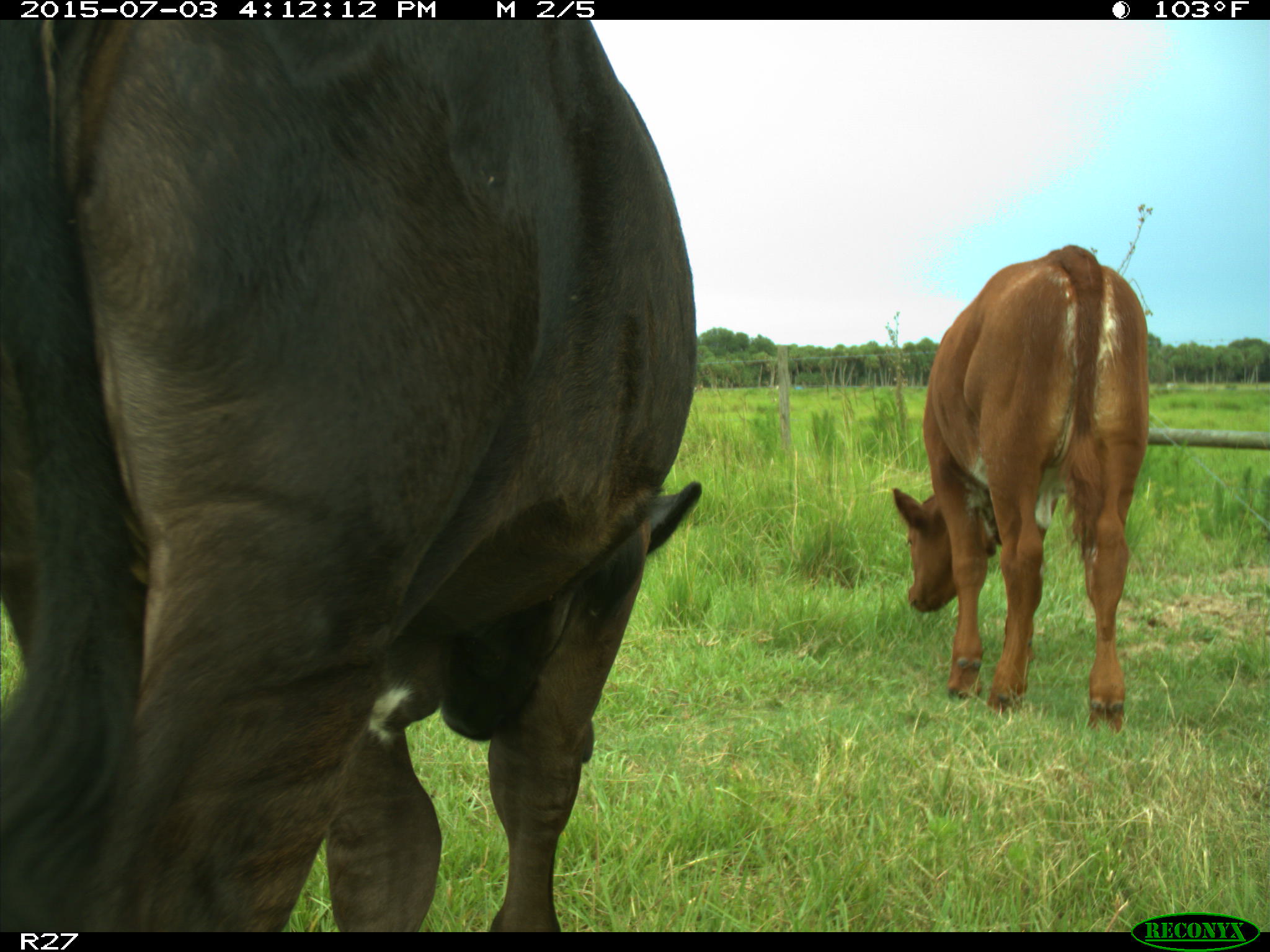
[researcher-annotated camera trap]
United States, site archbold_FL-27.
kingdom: Animalia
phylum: Chordata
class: Mammalia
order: Artiodactyla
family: Bovidae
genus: Bos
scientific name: Bos taurus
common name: domestic cow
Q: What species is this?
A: Bos taurus (domestic cow).